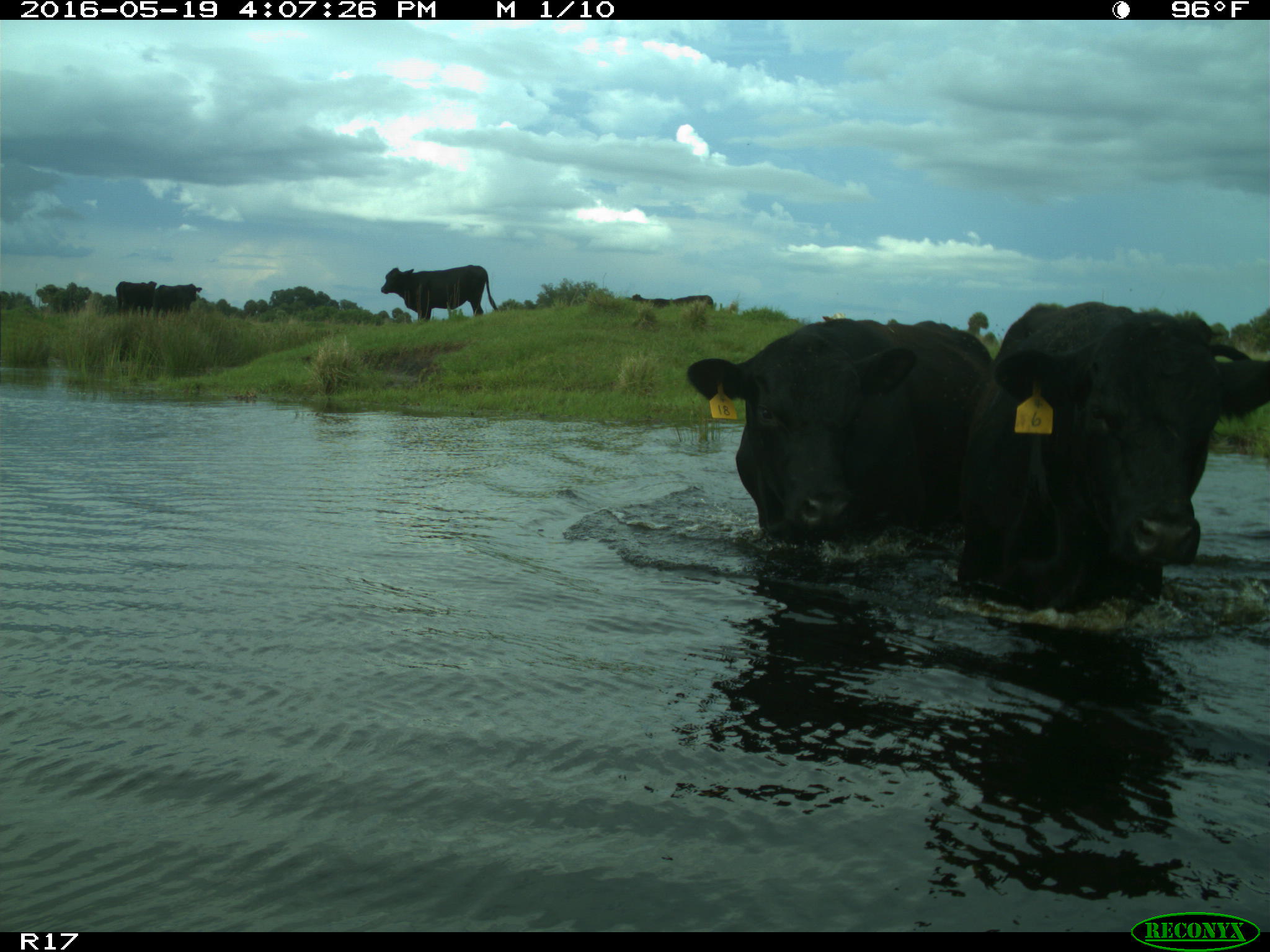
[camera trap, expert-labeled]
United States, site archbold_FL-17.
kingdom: Animalia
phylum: Chordata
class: Mammalia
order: Artiodactyla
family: Bovidae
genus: Bos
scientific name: Bos taurus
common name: domestic cow